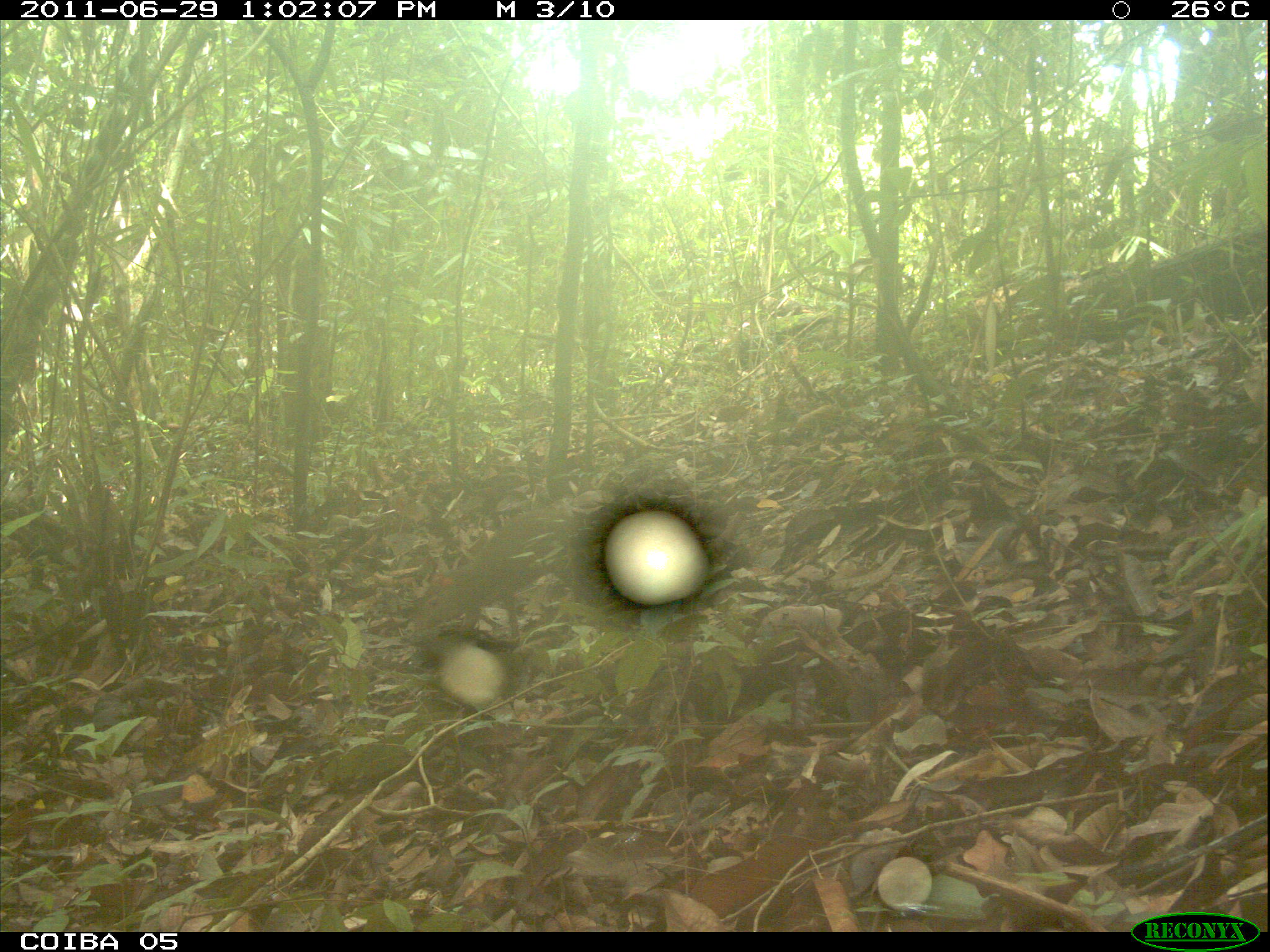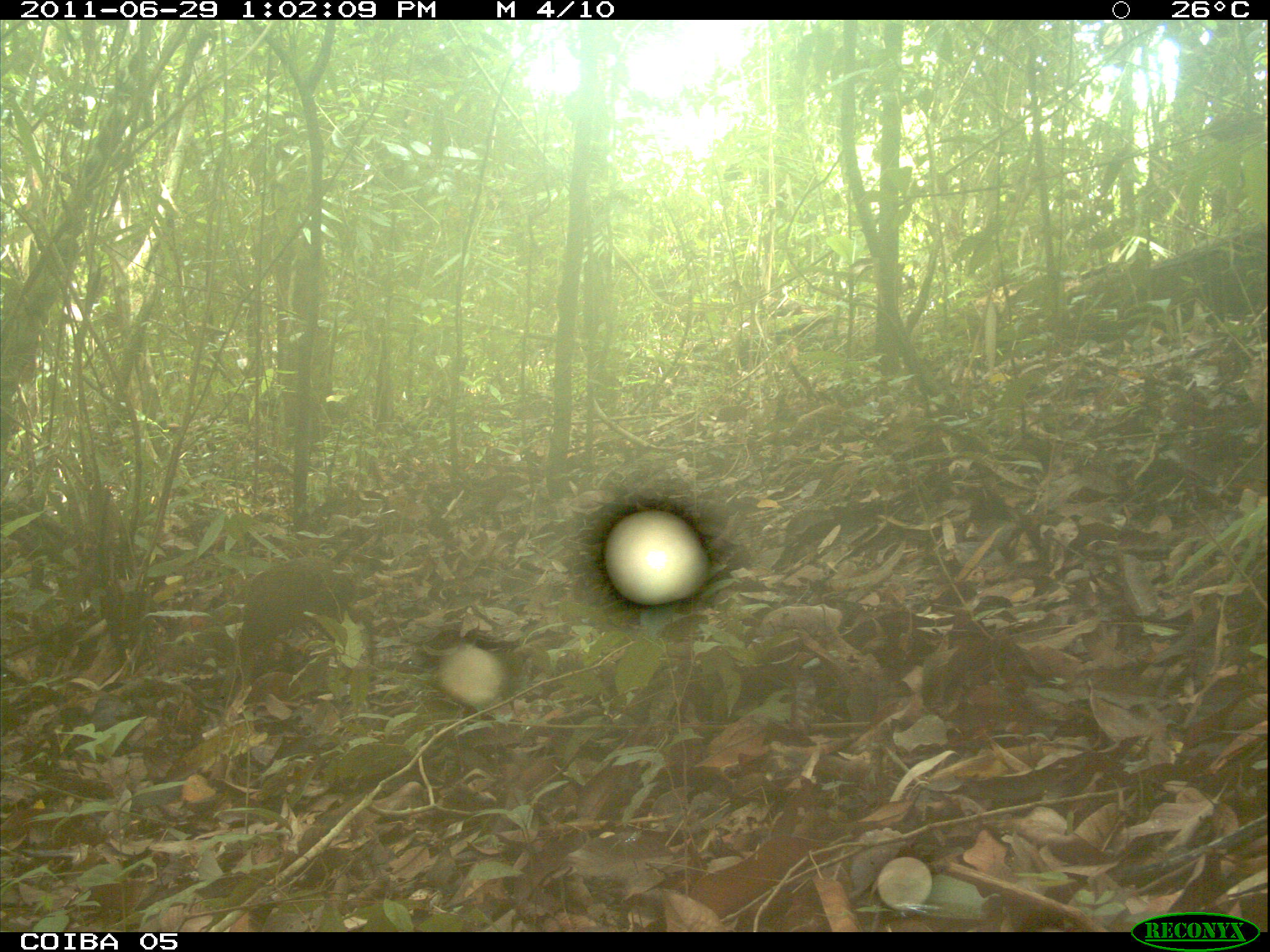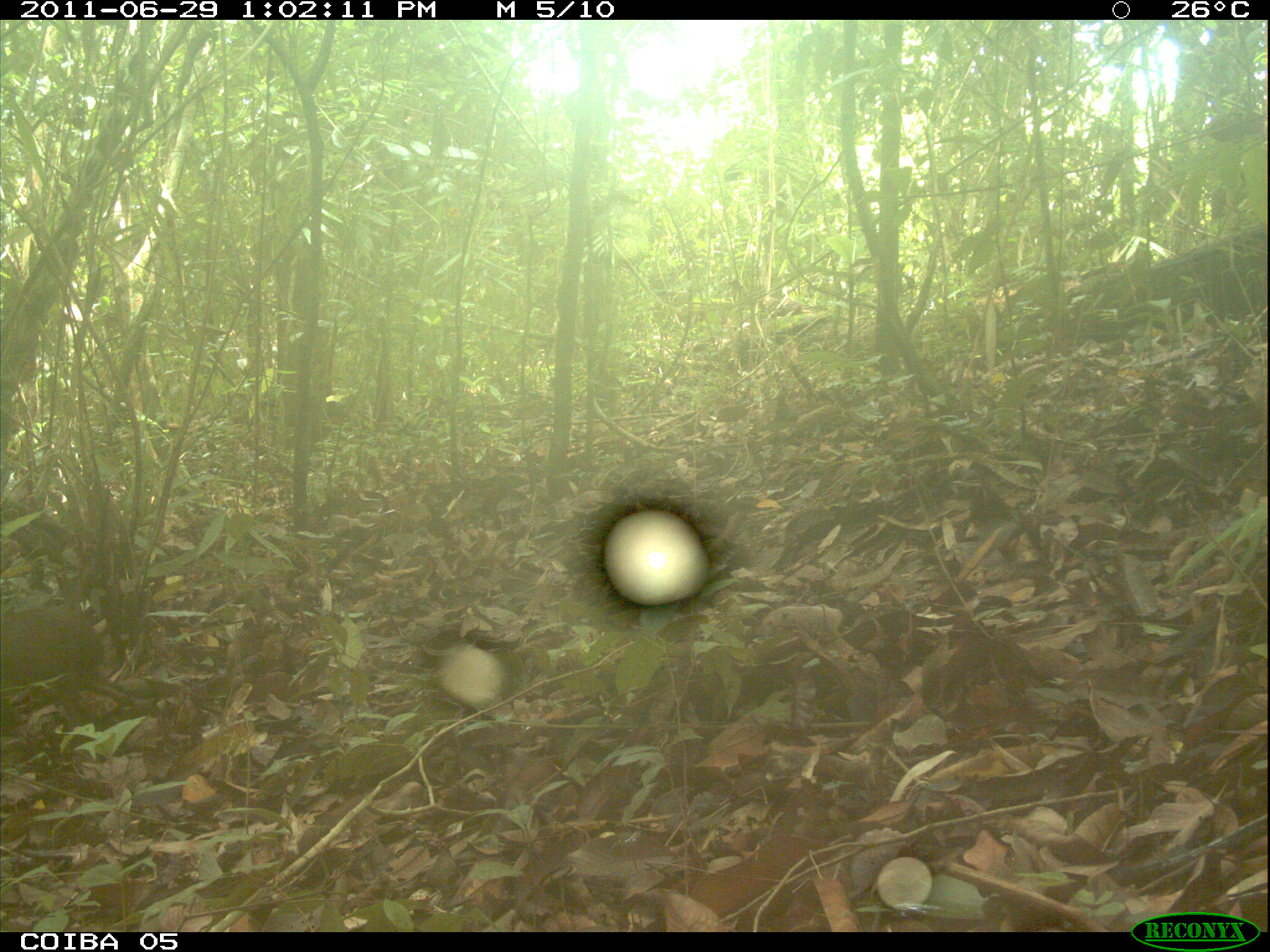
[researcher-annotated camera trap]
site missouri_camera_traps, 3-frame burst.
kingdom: Animalia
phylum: Chordata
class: Mammalia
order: Rodentia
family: Dasyproctidae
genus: Dasyprocta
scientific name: Dasyprocta coibae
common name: coiban agouti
Coiban agouti (Dasyprocta coibae). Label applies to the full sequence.